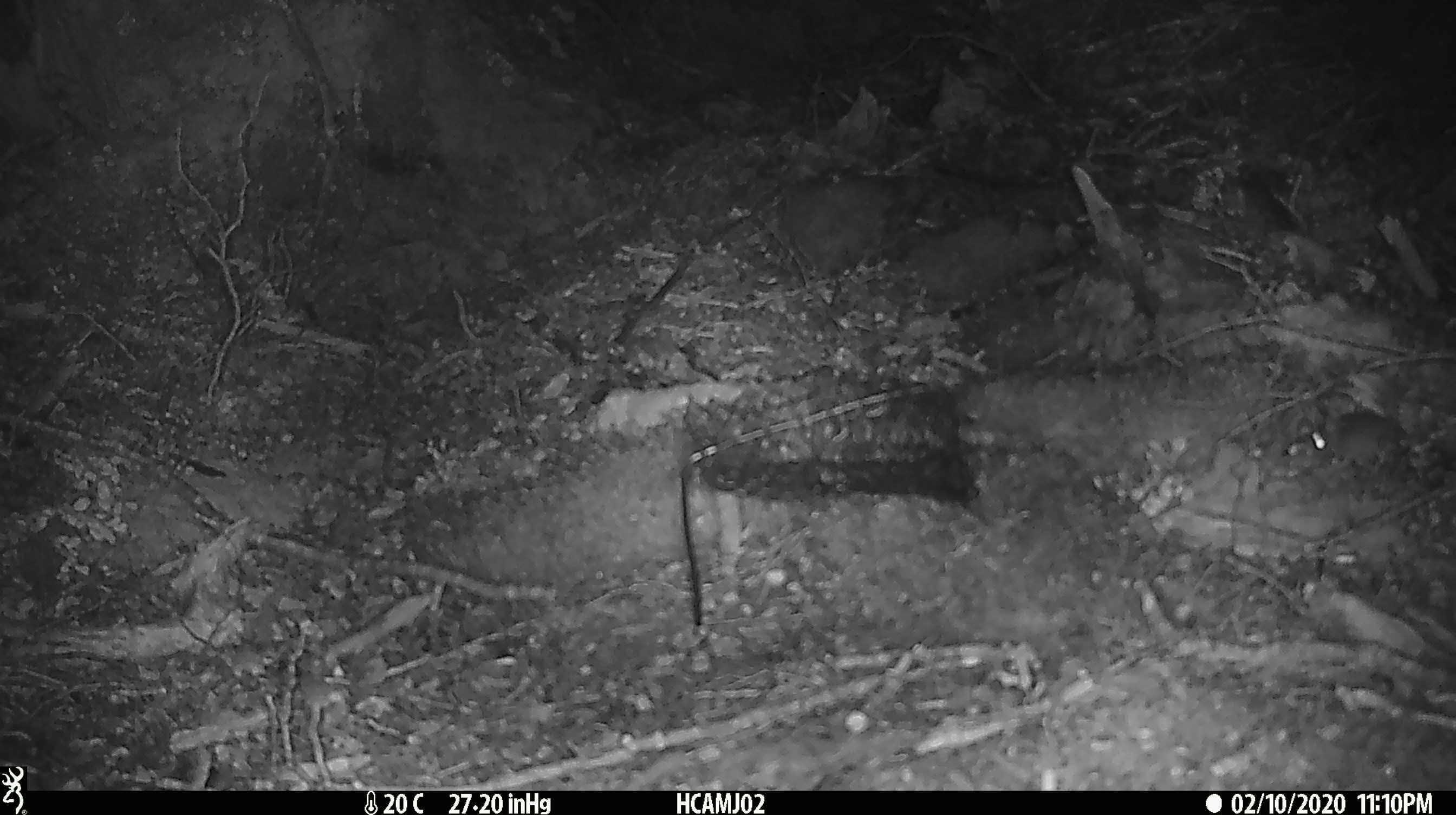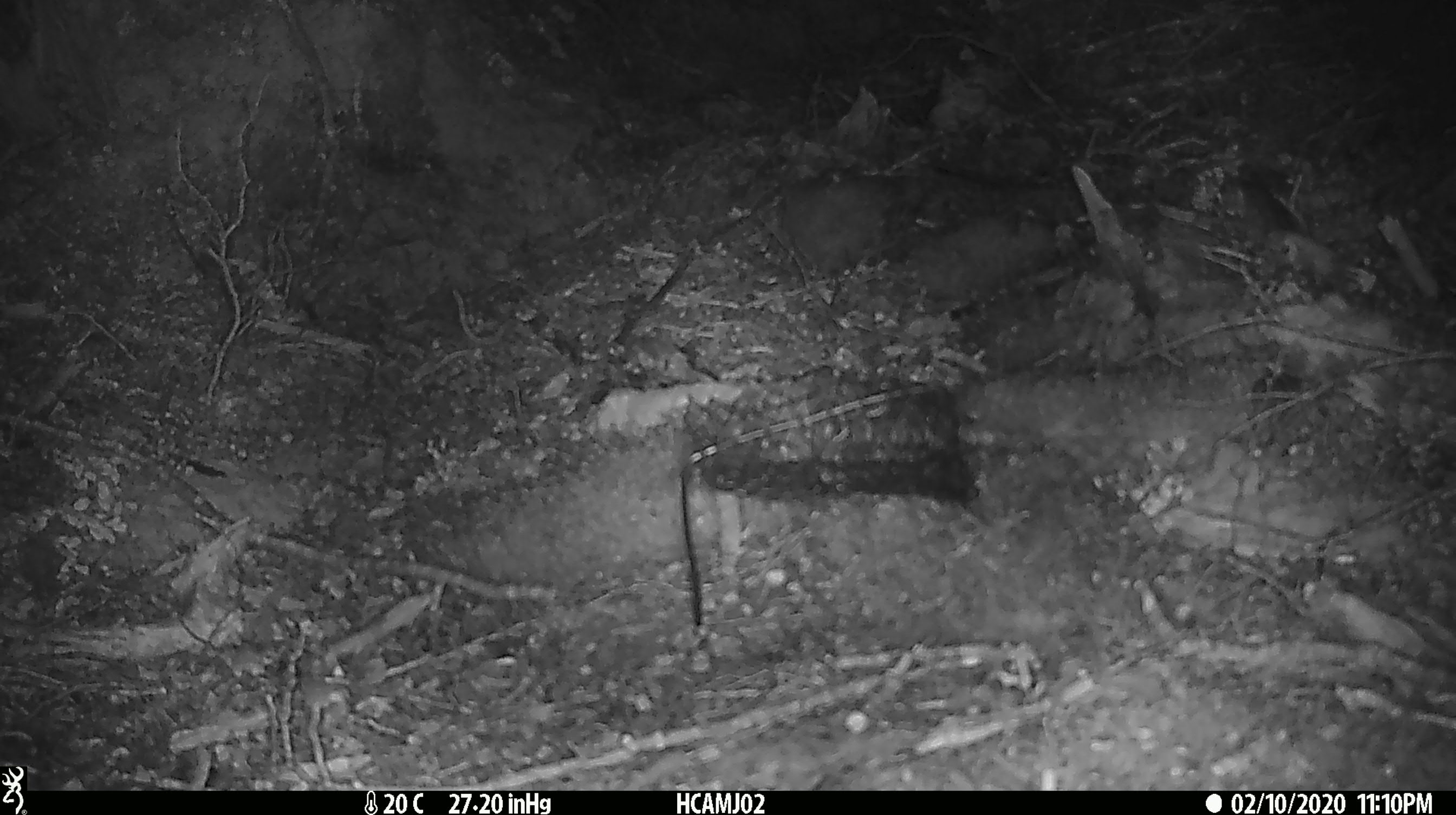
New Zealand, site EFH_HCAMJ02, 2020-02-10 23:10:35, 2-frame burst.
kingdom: Animalia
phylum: Chordata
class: Mammalia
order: Rodentia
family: Muridae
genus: Mus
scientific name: Mus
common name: mouse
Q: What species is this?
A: Mouse (Mus).